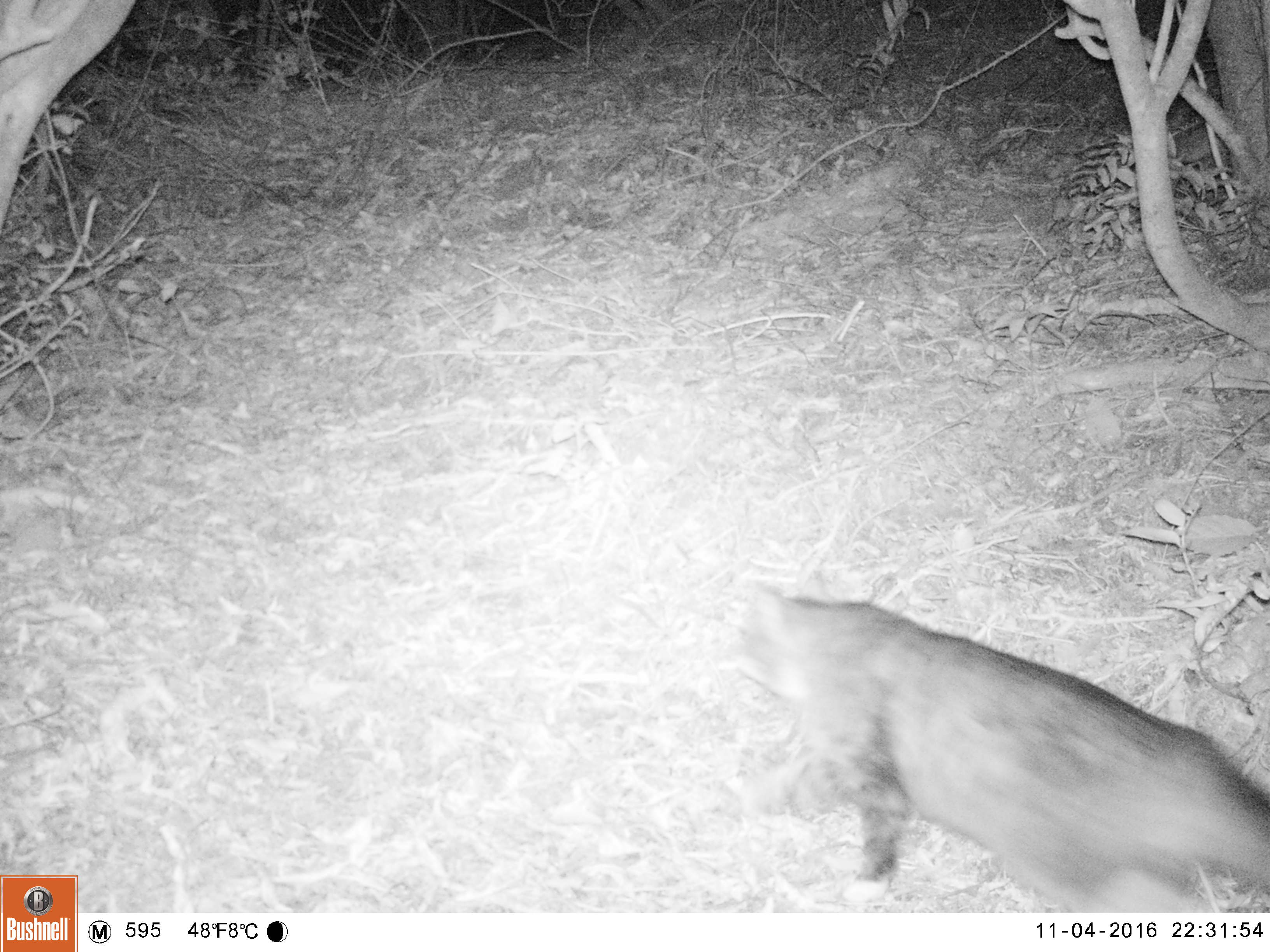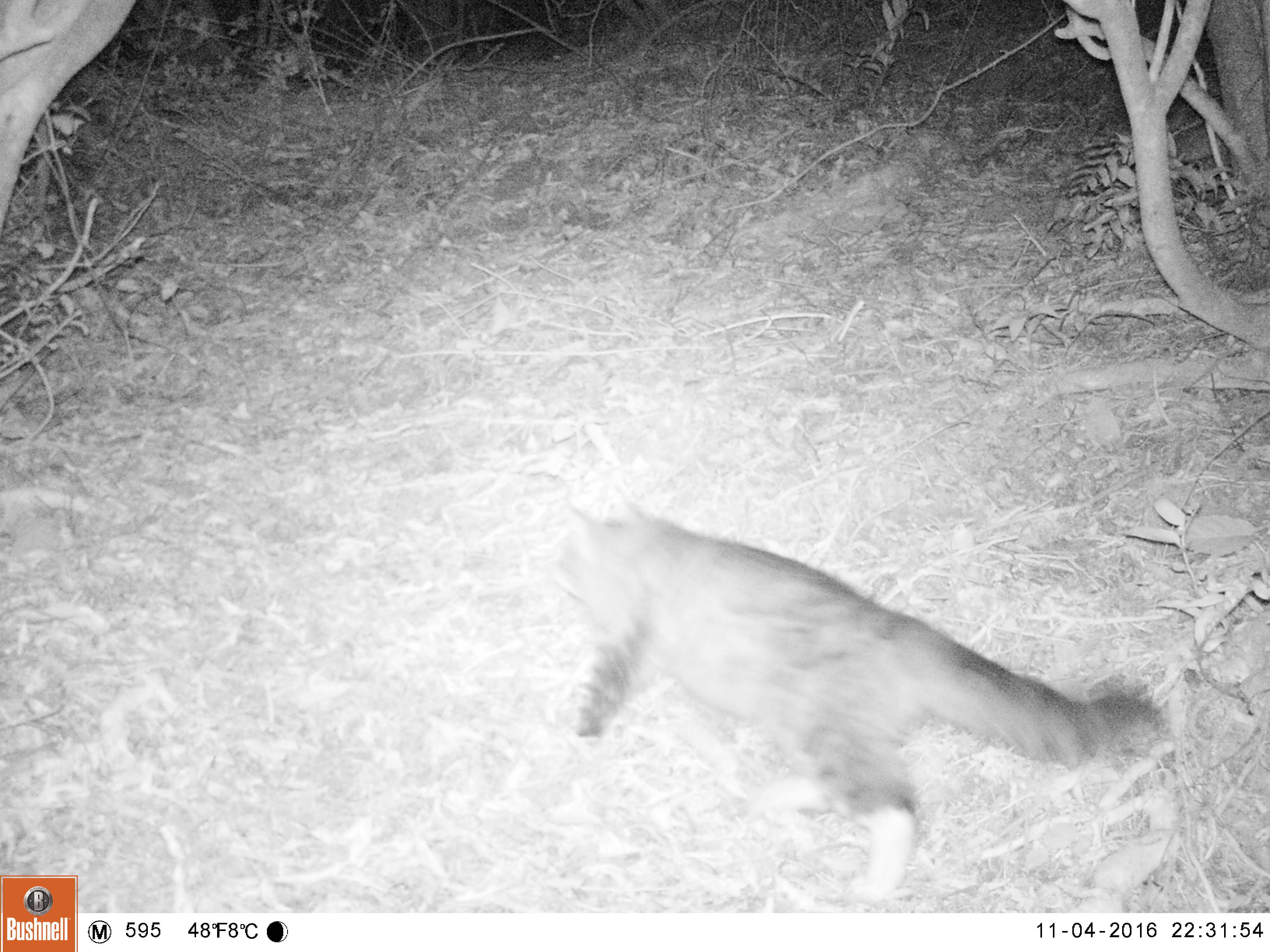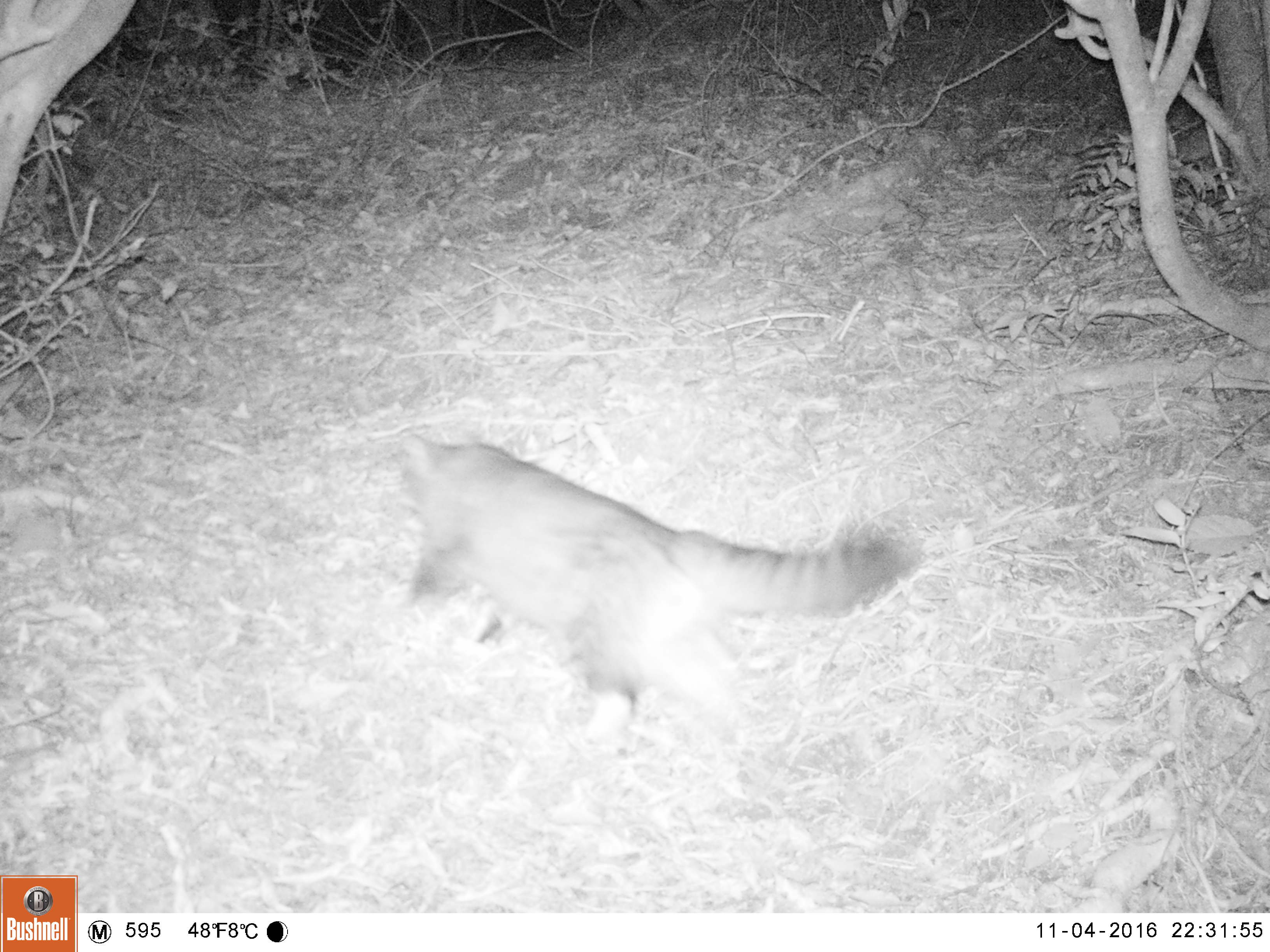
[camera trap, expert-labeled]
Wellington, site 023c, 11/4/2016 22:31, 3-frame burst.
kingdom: Animalia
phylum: Chordata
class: Mammalia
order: Carnivora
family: Felidae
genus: Felis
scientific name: Felis catus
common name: cat